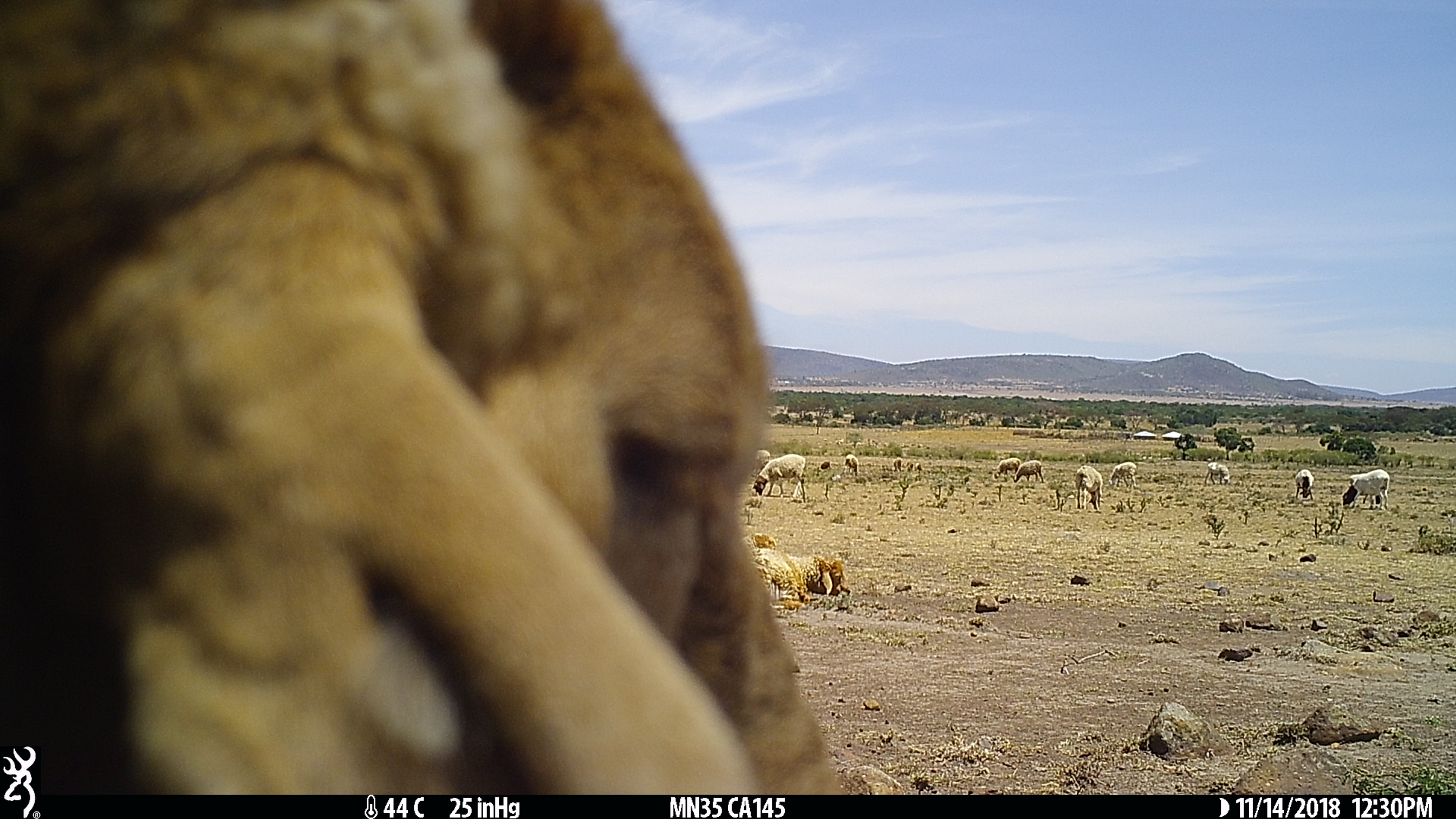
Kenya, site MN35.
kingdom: Animalia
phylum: Chordata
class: Mammalia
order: Artiodactyla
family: Bovidae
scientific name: Bovidae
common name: sheep or goat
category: shoat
Shoat (sheep or goat) (Bovidae).